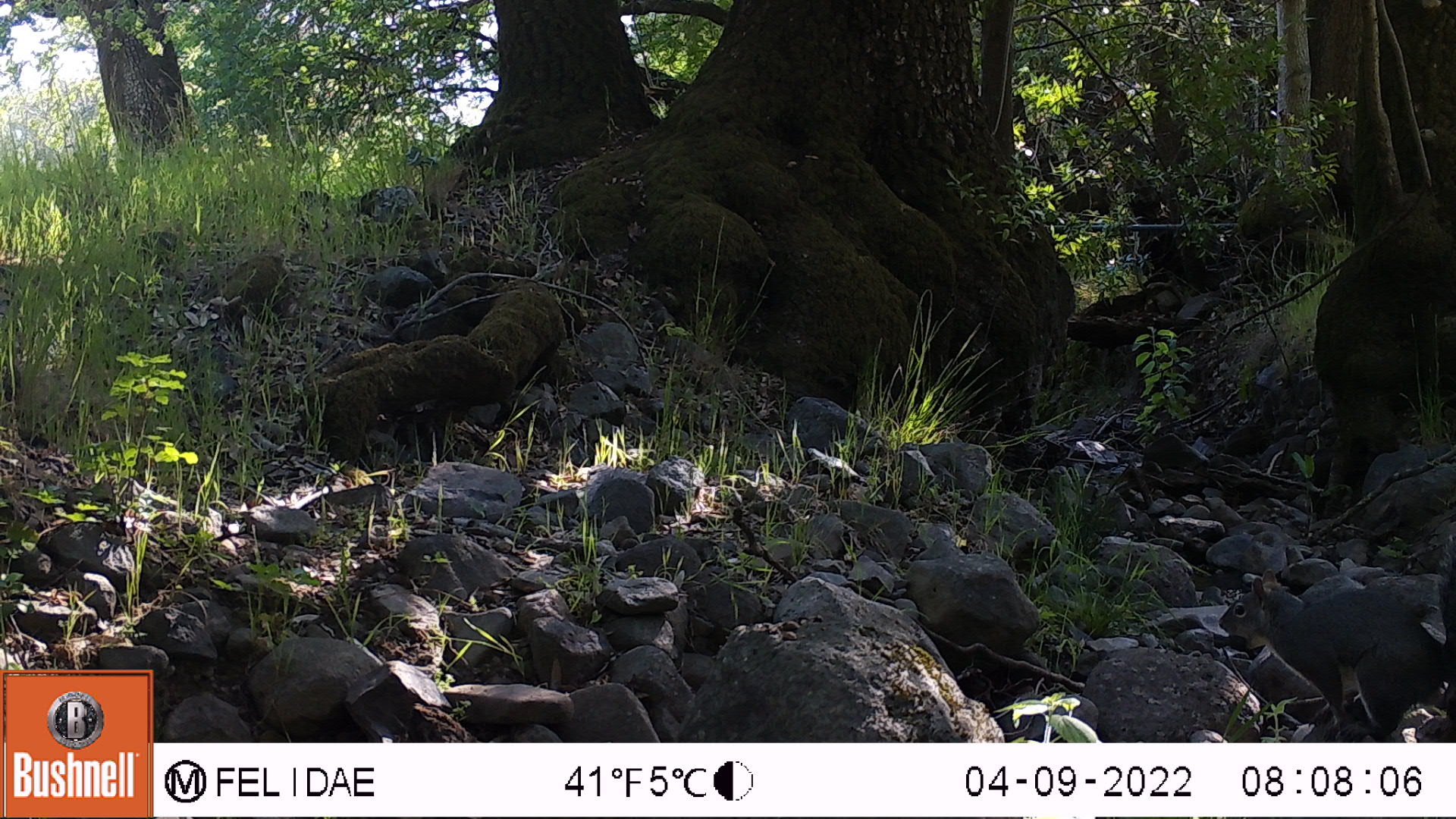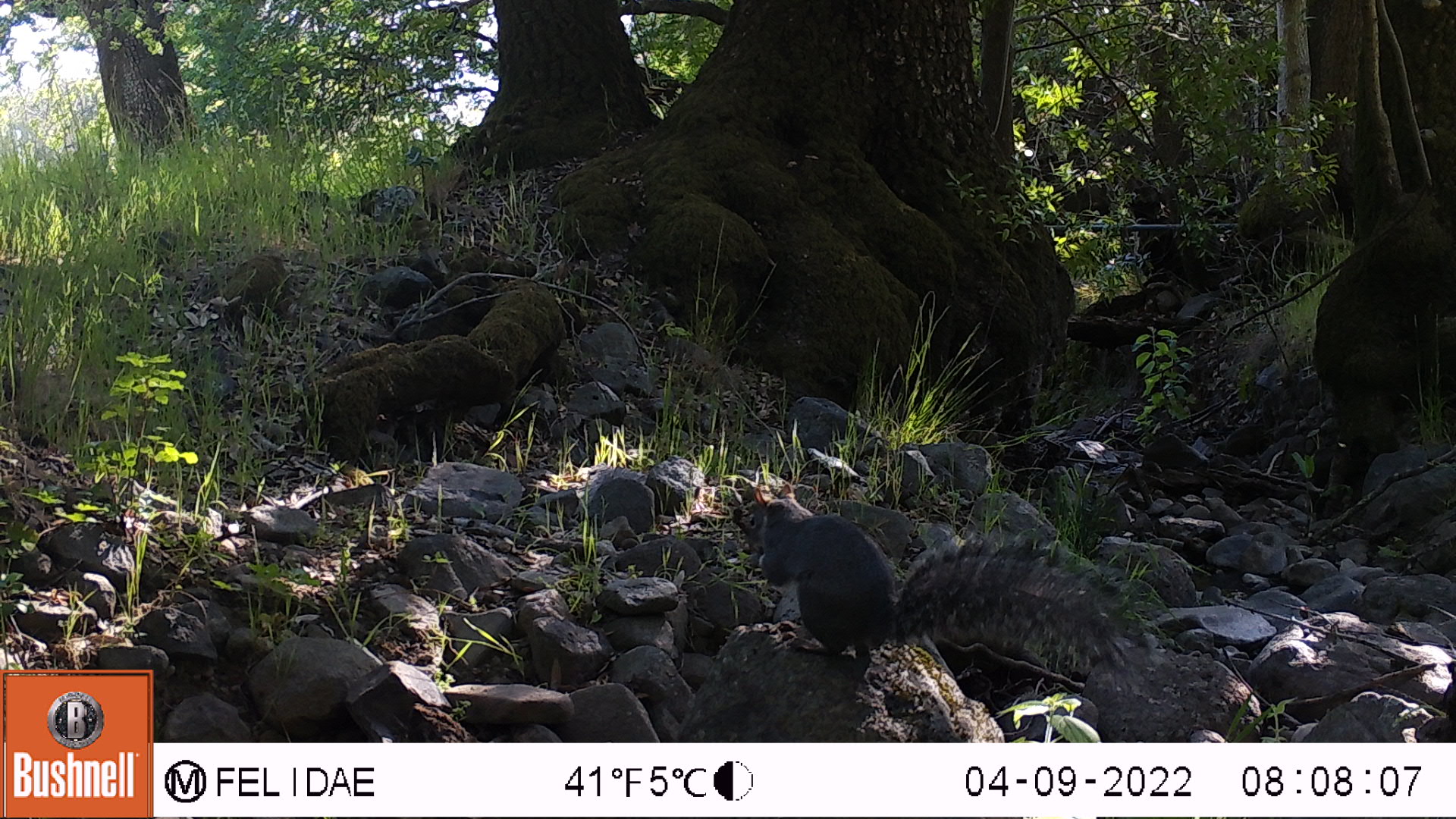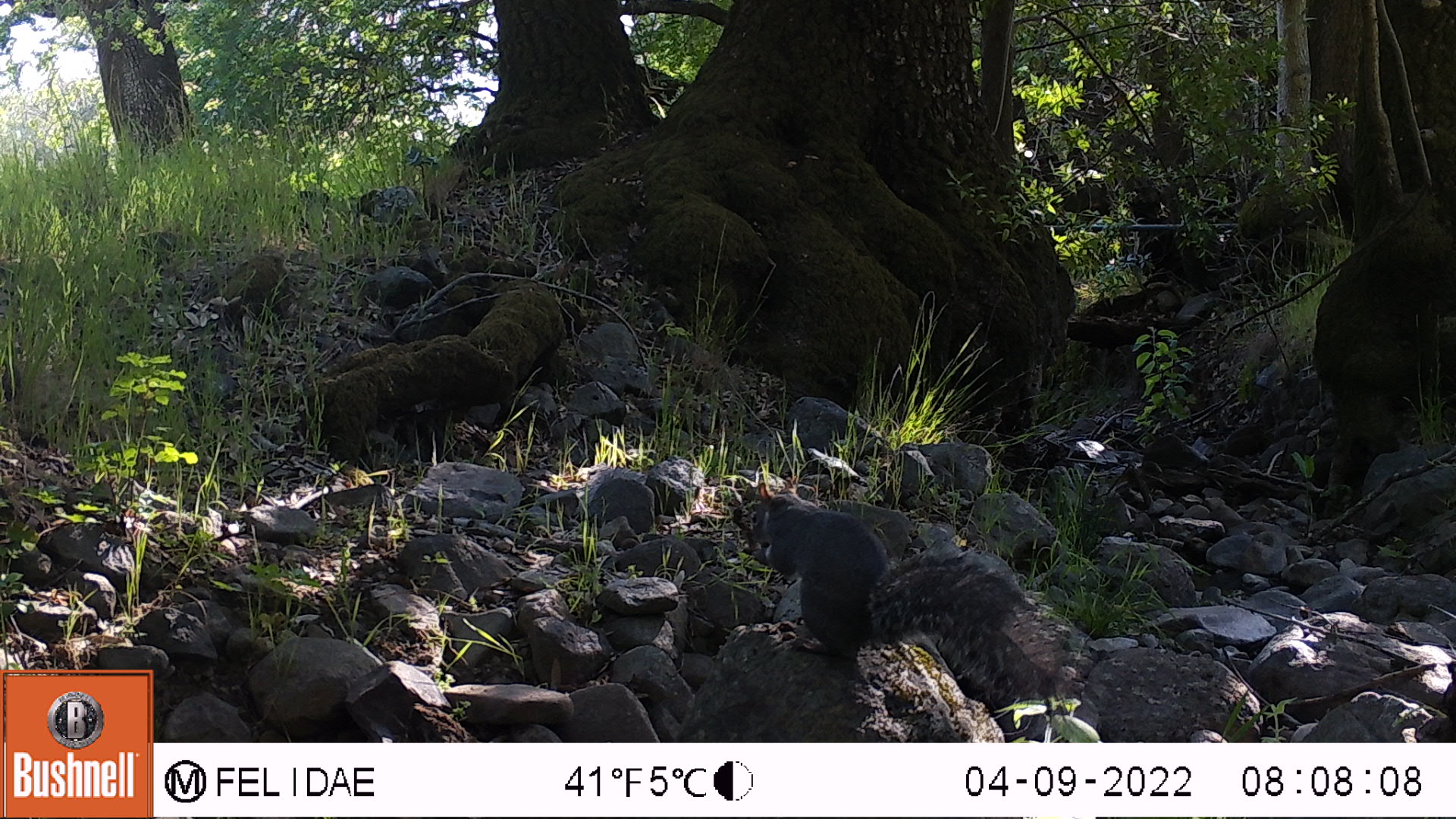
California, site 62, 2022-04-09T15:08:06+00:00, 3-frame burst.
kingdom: Animalia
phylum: Chordata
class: Mammalia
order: Rodentia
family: Sciuridae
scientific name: Sciuridae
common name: squirrel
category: unknown squirrel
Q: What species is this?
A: Unknown squirrel (squirrel) (Sciuridae).